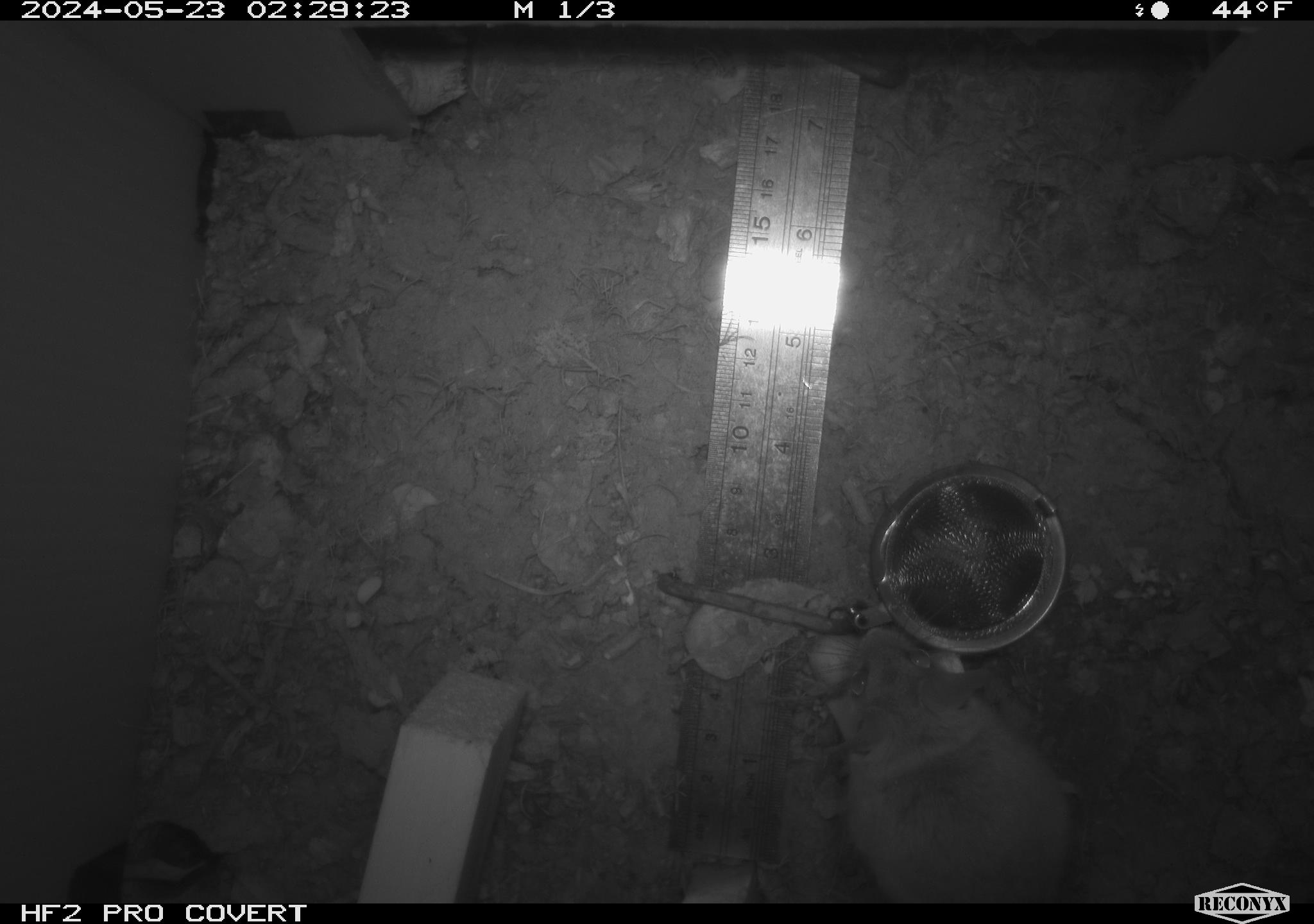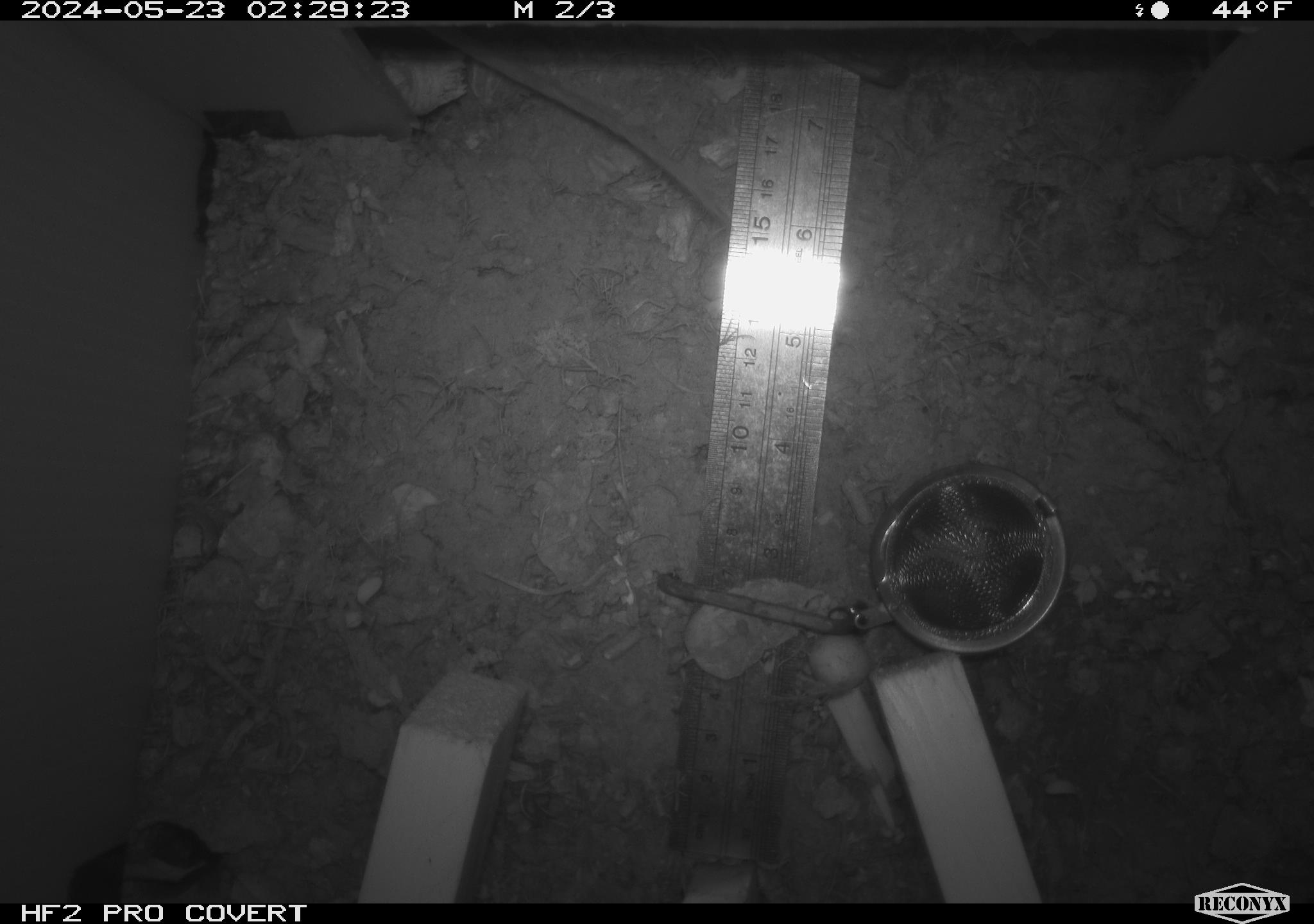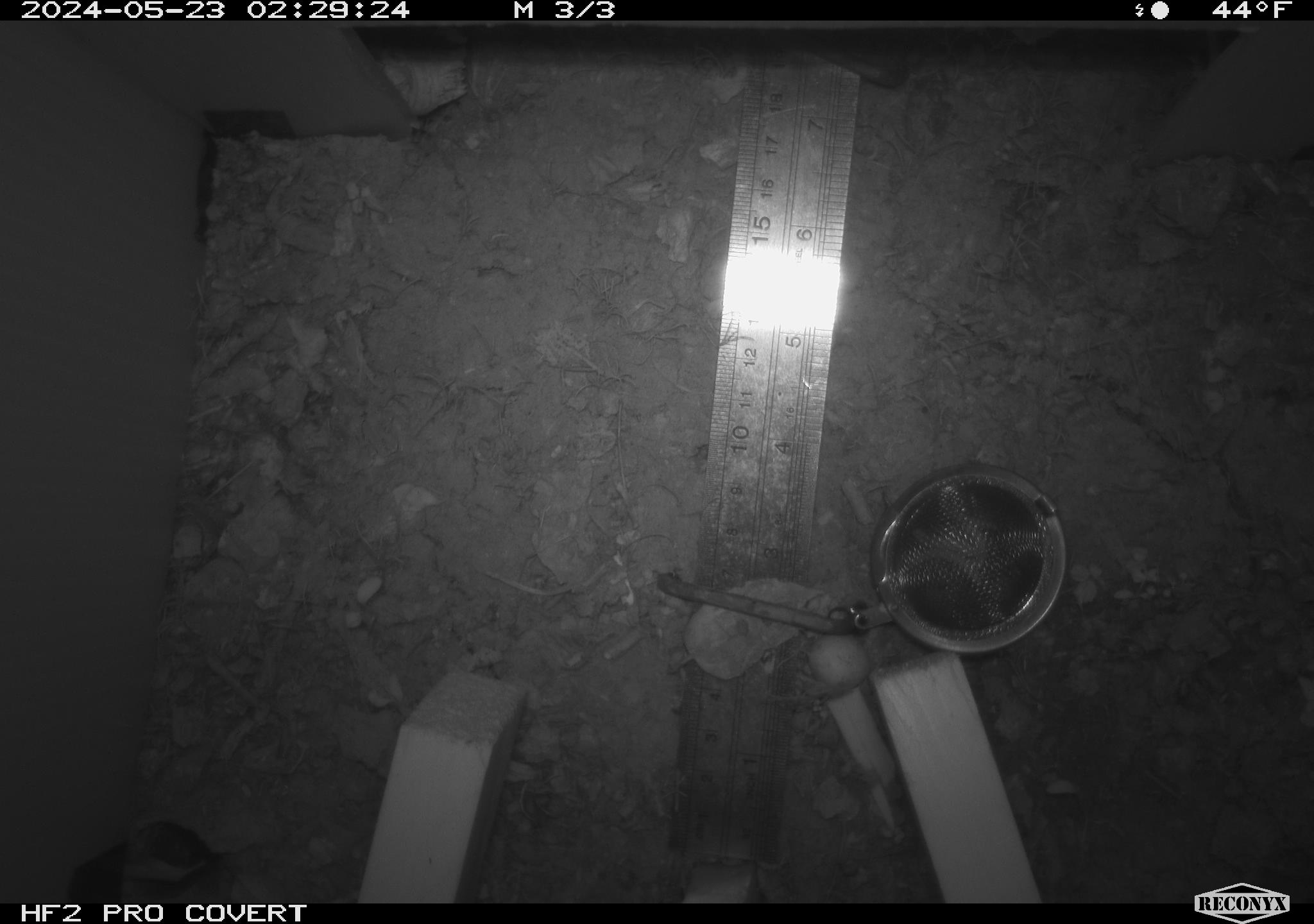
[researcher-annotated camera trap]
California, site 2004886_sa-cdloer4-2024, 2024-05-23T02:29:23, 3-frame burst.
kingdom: Animalia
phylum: Chordata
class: Mammalia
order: Rodentia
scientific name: Rodentia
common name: rodent